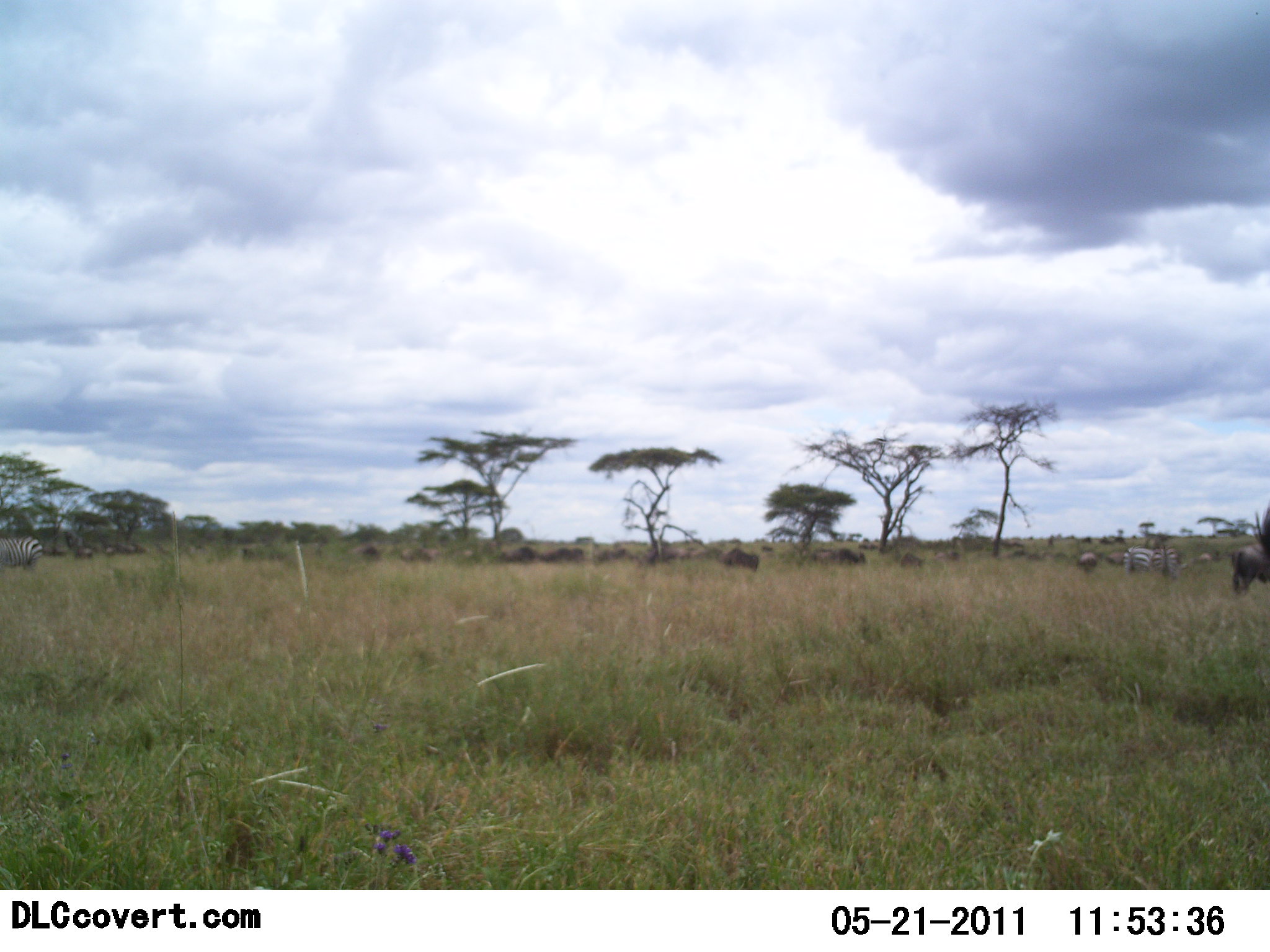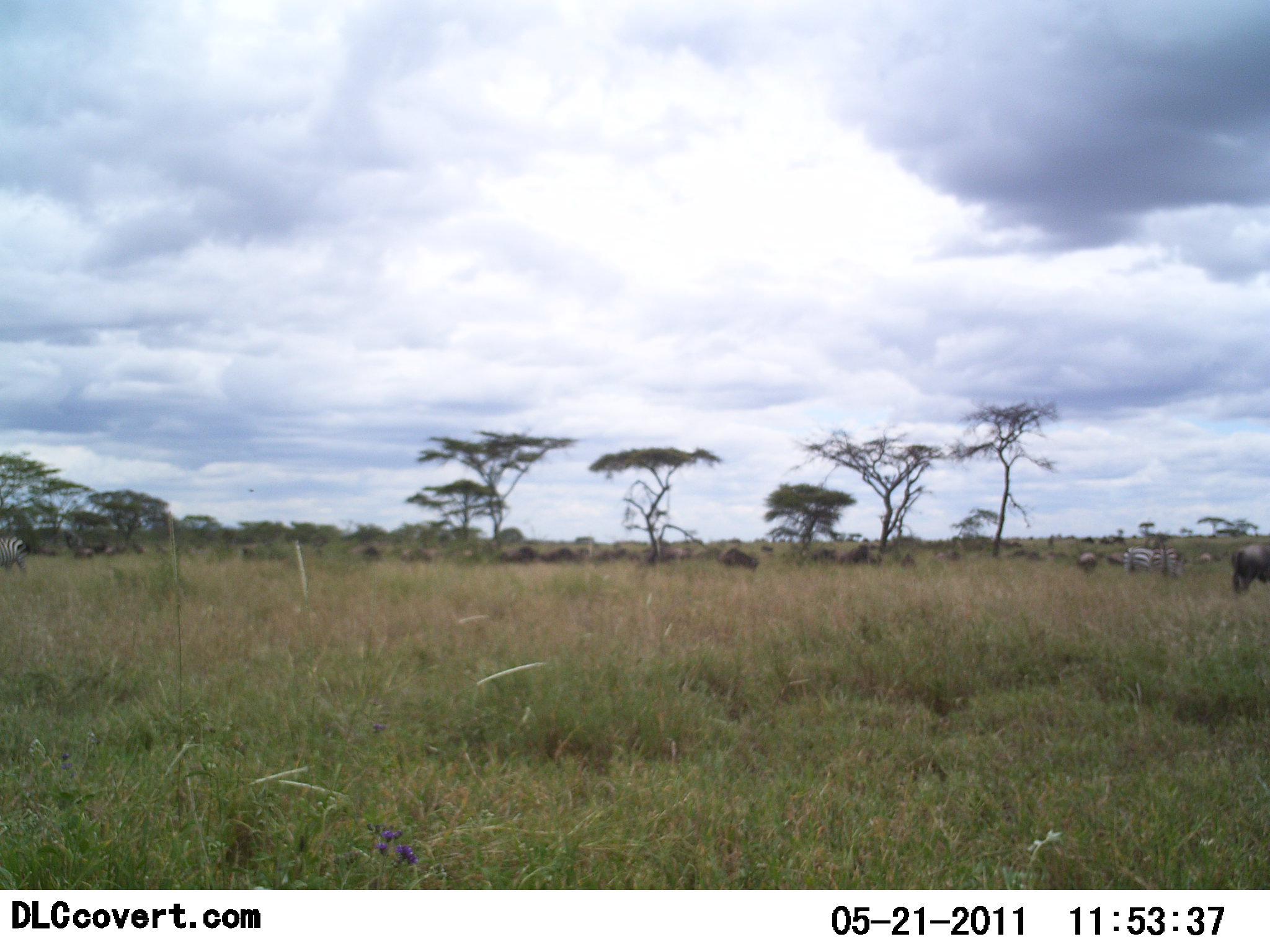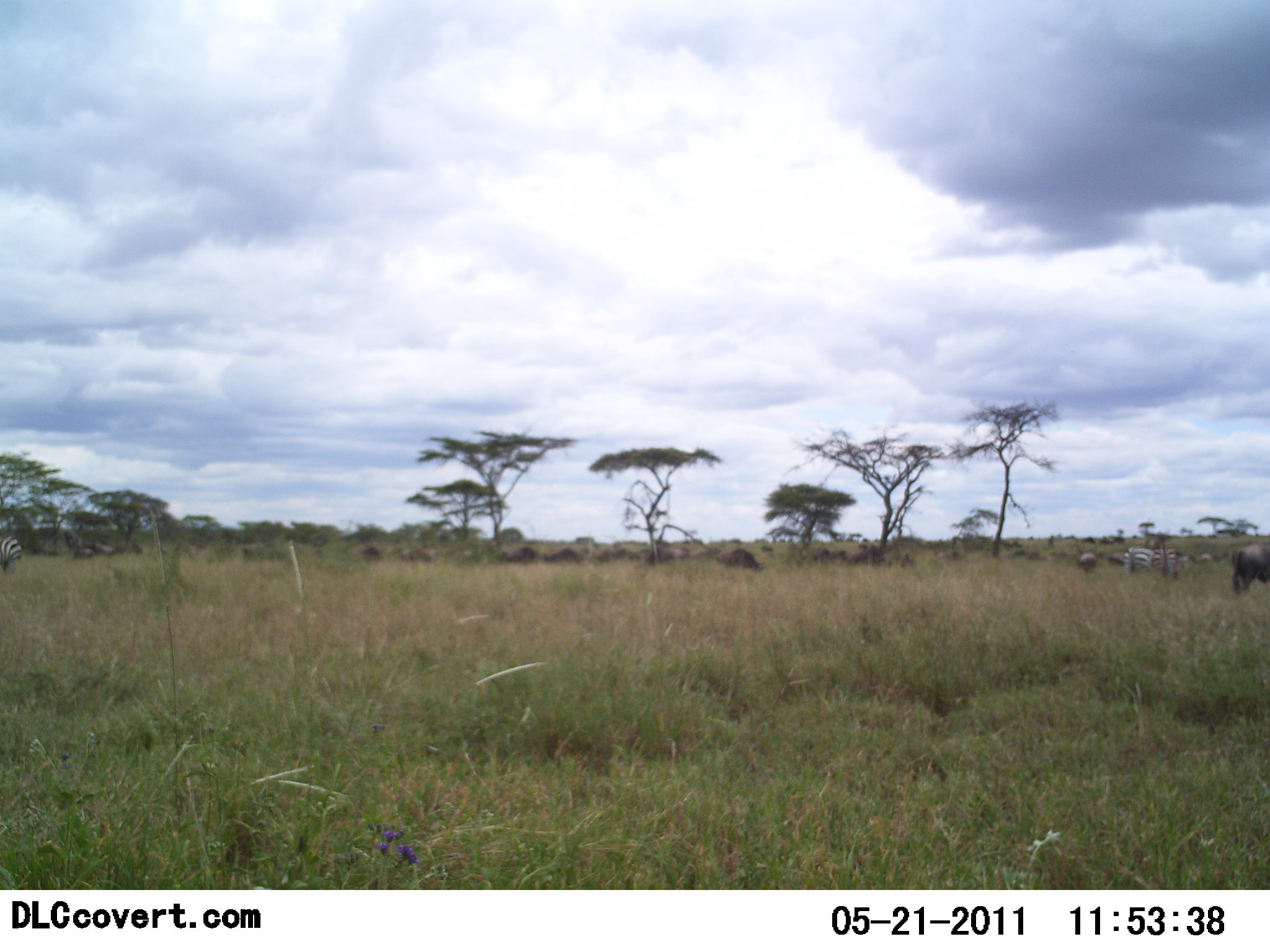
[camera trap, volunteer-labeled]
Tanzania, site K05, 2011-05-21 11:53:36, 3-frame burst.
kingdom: Animalia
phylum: Chordata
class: Mammalia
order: Artiodactyla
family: Bovidae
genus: Connochaetes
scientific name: Connochaetes taurinus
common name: blue wildebeest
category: wildebeest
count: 11-50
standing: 45%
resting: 0%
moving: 45%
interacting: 0%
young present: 0%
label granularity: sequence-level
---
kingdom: Animalia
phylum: Chordata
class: Mammalia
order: Perissodactyla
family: Equidae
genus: Equus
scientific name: Equus quagga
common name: plains zebra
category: zebra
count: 2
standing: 40%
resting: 0%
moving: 30%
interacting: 0%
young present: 0%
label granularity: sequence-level